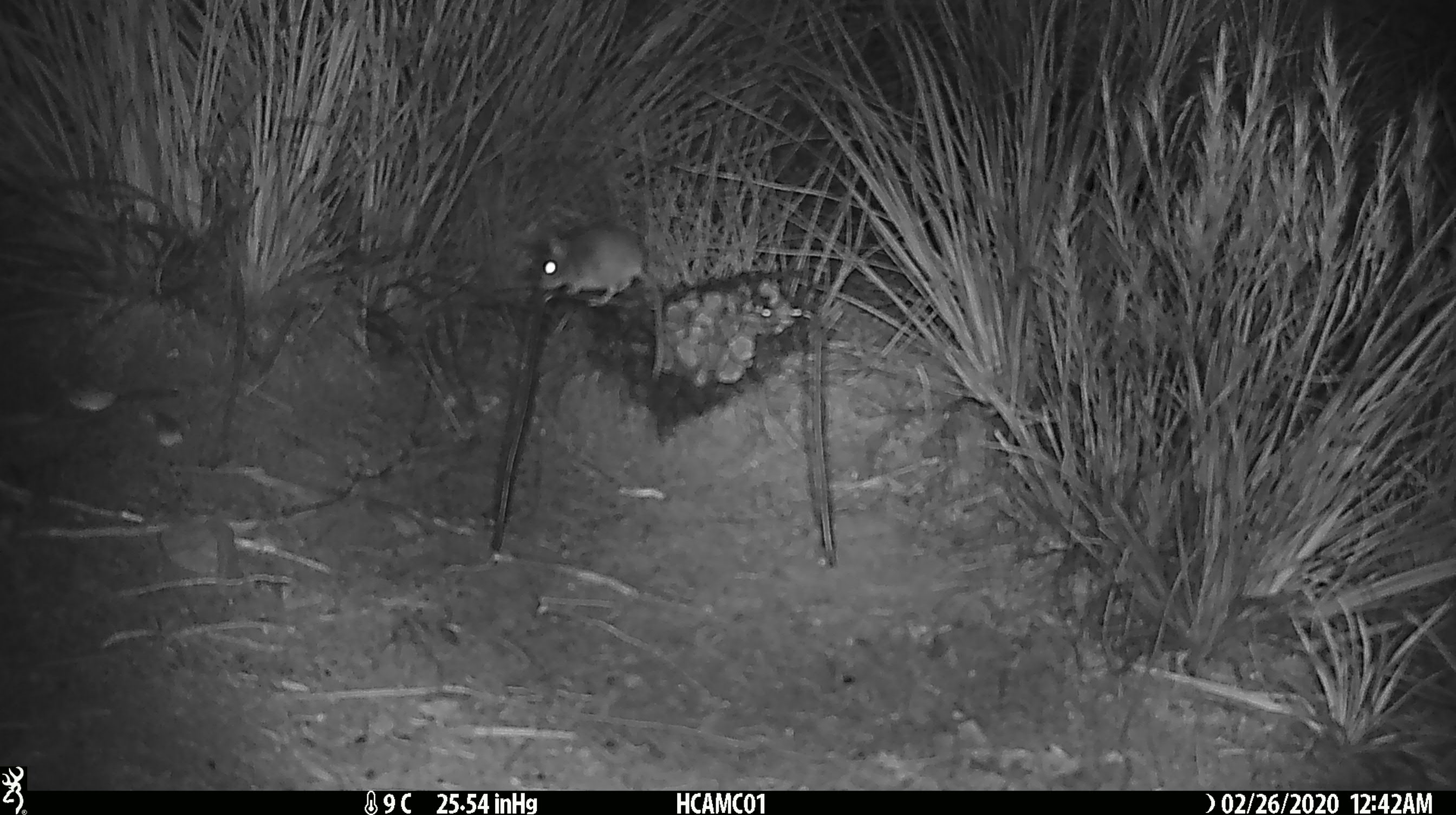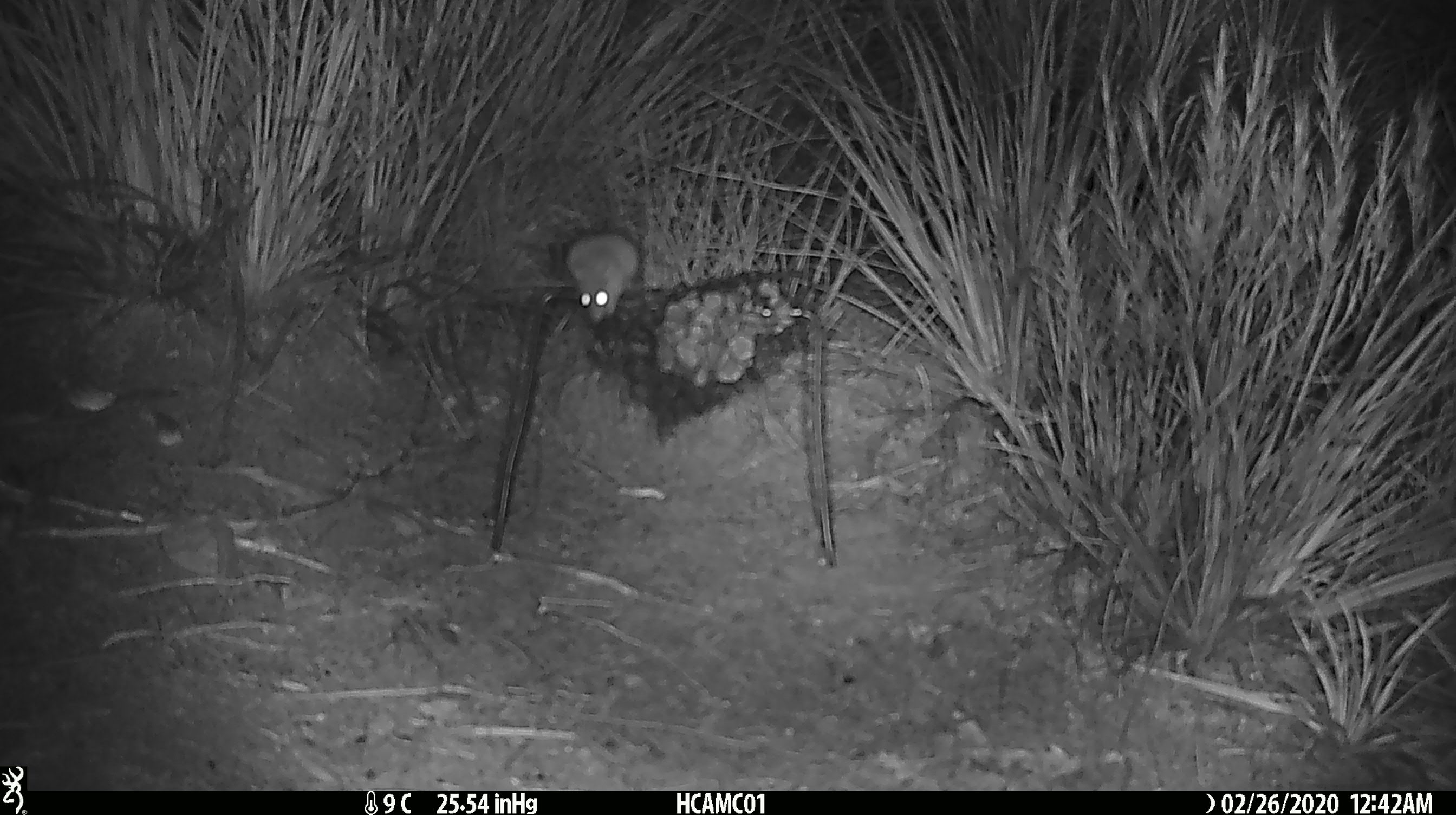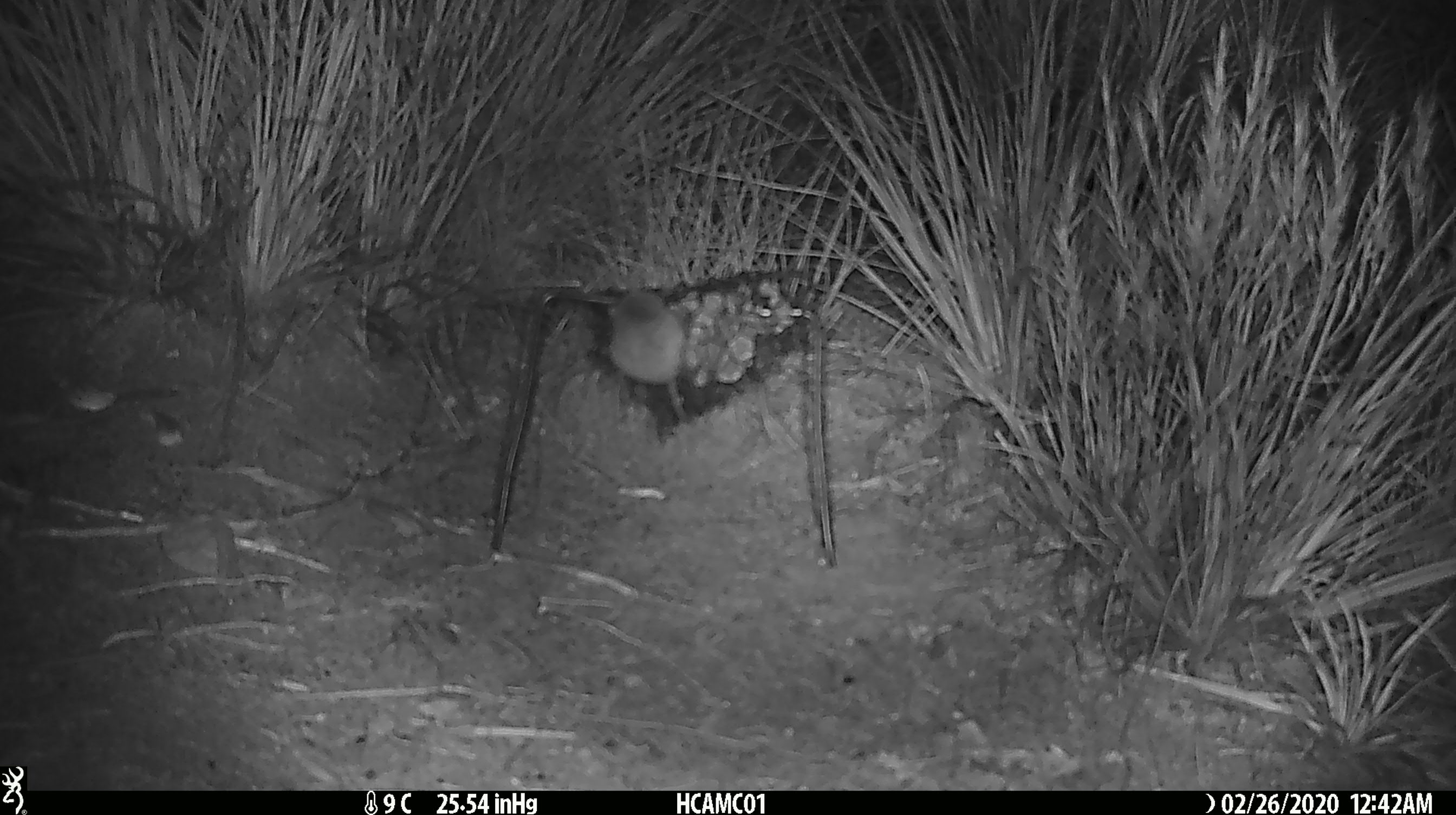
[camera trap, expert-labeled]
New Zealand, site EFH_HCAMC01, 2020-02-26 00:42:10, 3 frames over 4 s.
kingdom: Animalia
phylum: Chordata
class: Mammalia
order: Rodentia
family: Muridae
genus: Mus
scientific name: Mus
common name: mouse